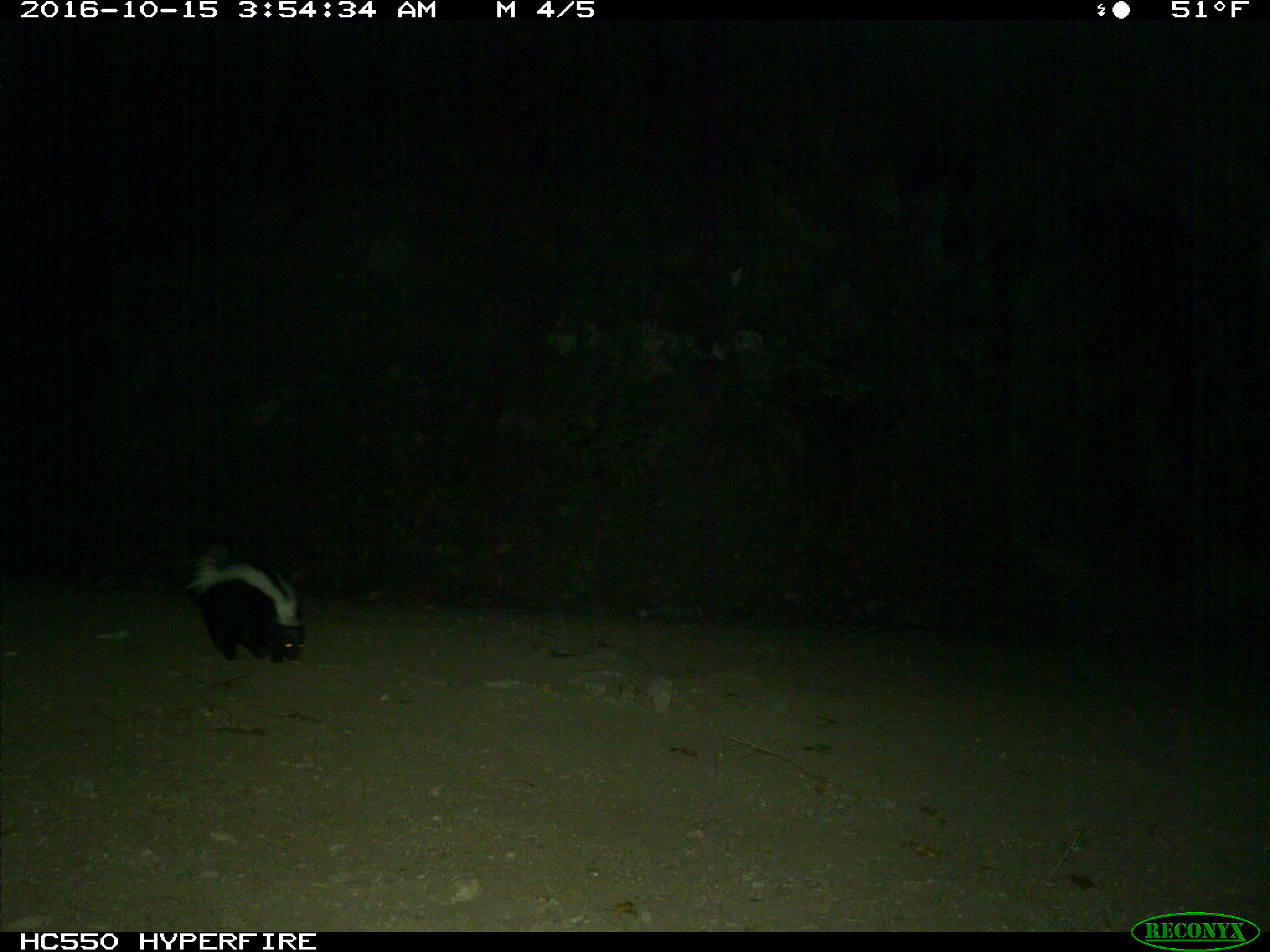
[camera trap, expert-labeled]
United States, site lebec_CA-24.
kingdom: Animalia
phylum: Chordata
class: Mammalia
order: Carnivora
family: Mephitidae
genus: Mephitis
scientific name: Mephitis mephitis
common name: striped skunk